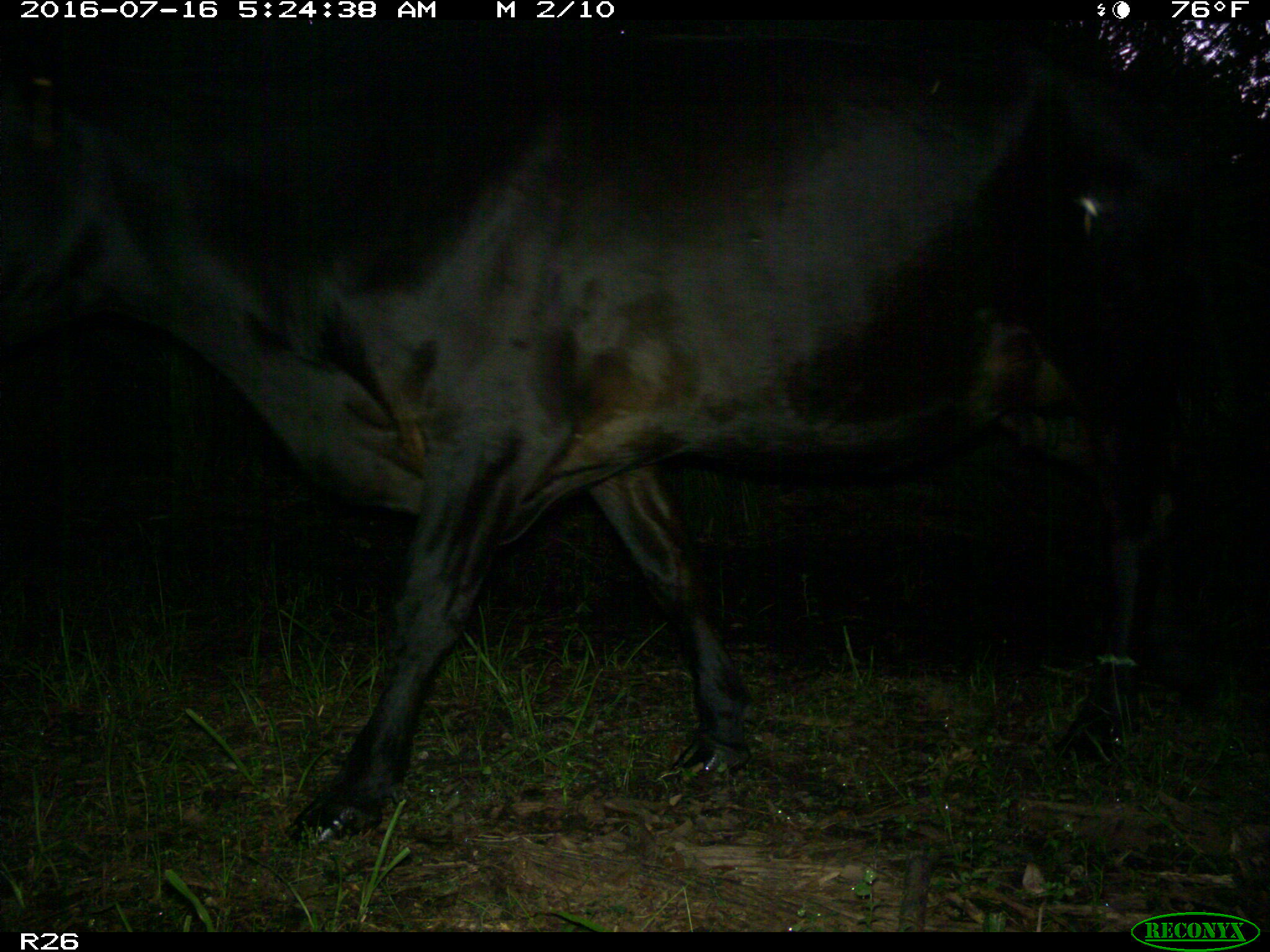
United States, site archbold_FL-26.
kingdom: Animalia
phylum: Chordata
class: Mammalia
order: Artiodactyla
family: Bovidae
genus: Bos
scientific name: Bos taurus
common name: domestic cow